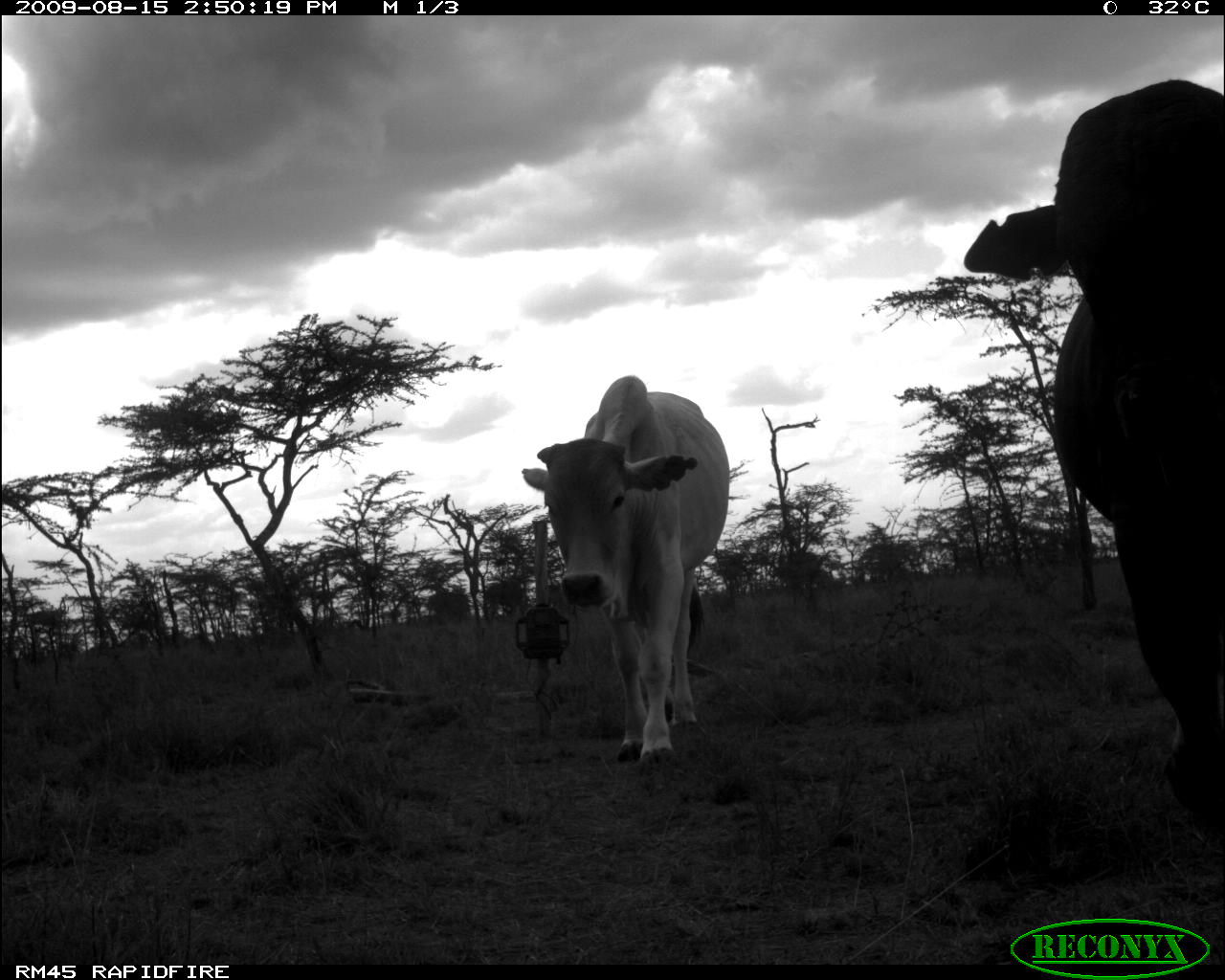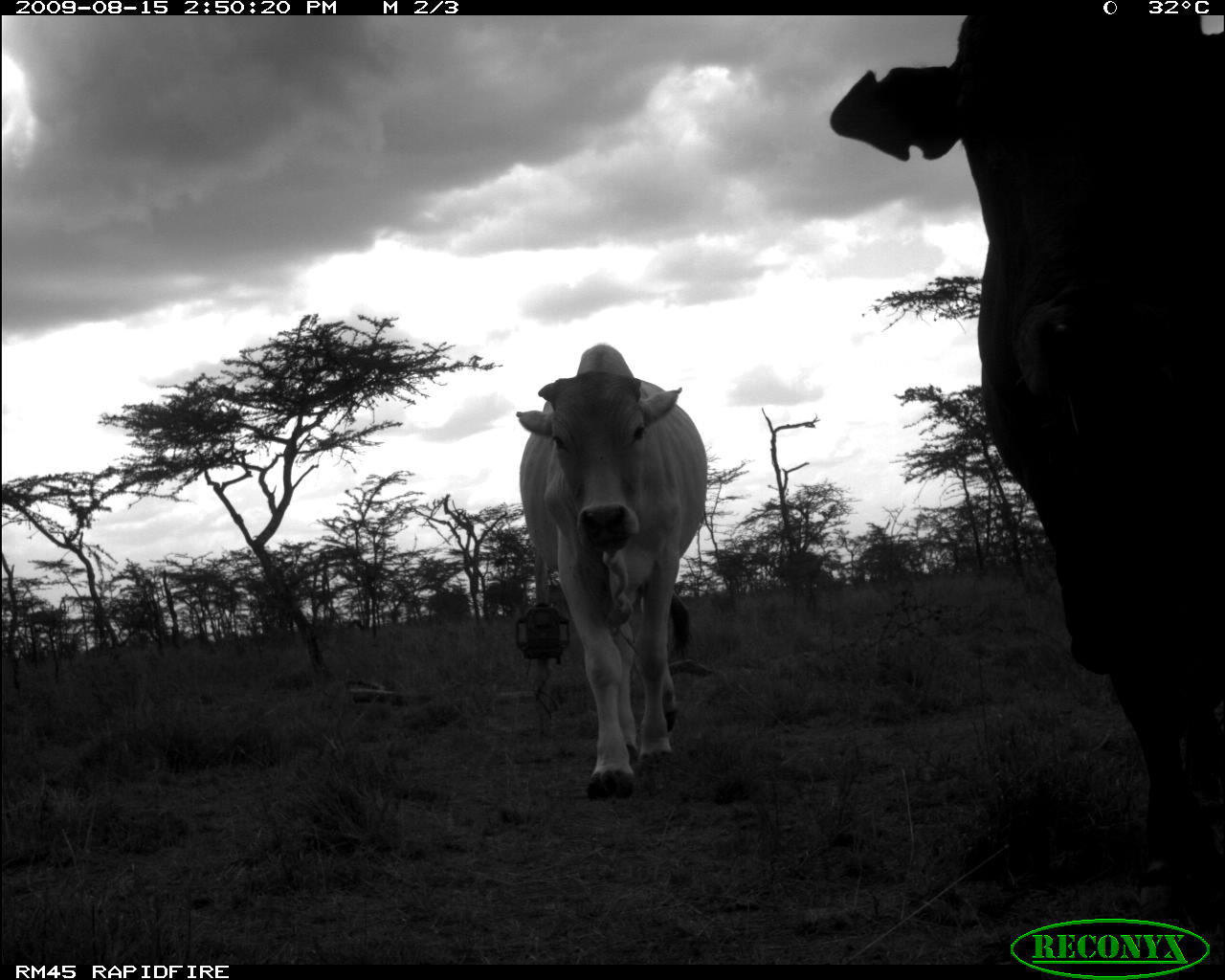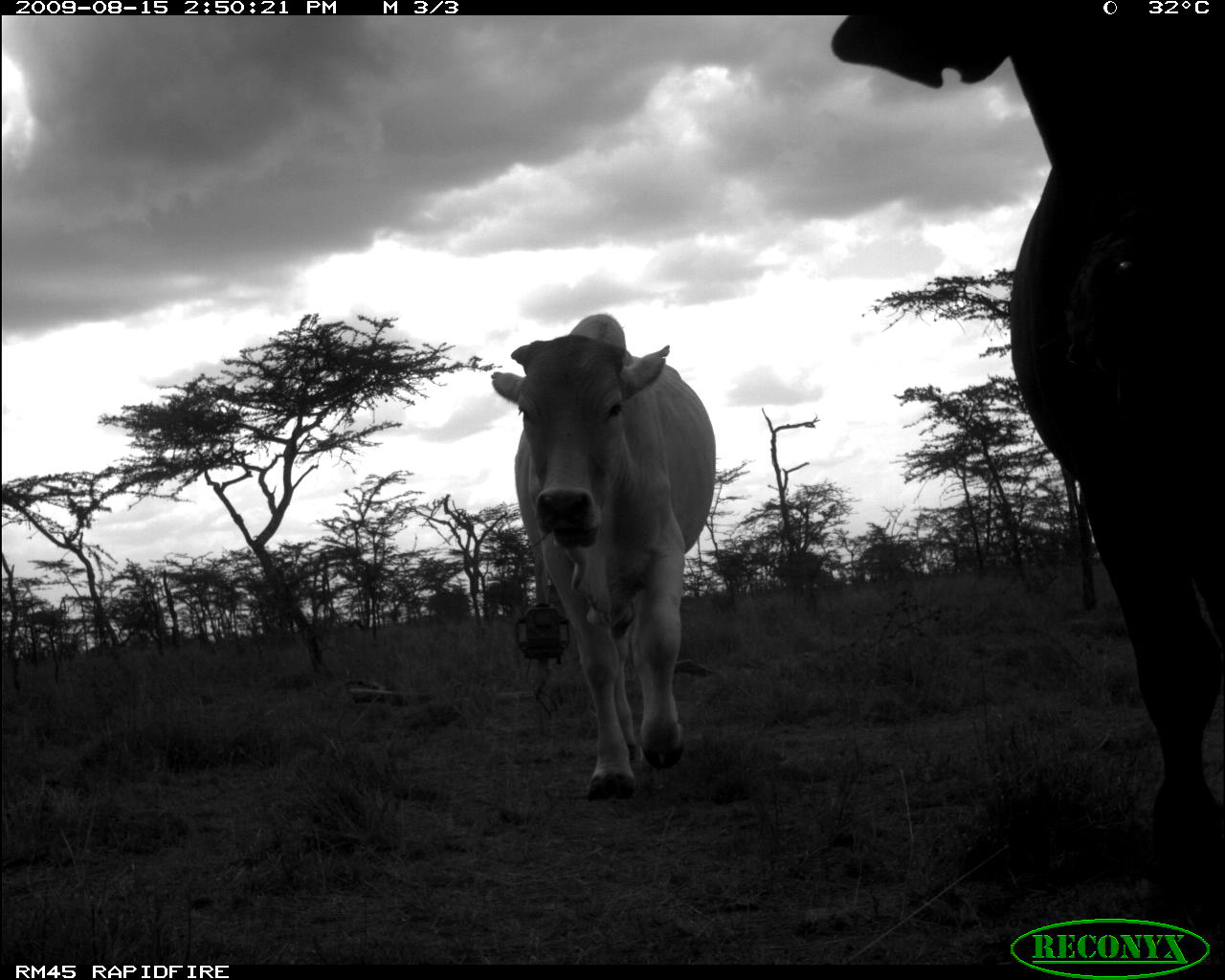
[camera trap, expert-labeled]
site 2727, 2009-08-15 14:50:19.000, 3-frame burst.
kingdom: Animalia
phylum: Chordata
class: Mammalia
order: Artiodactyla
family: Bovidae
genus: Bos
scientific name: Bos taurus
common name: domestic cattle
Bos taurus (domestic cattle), count 2.